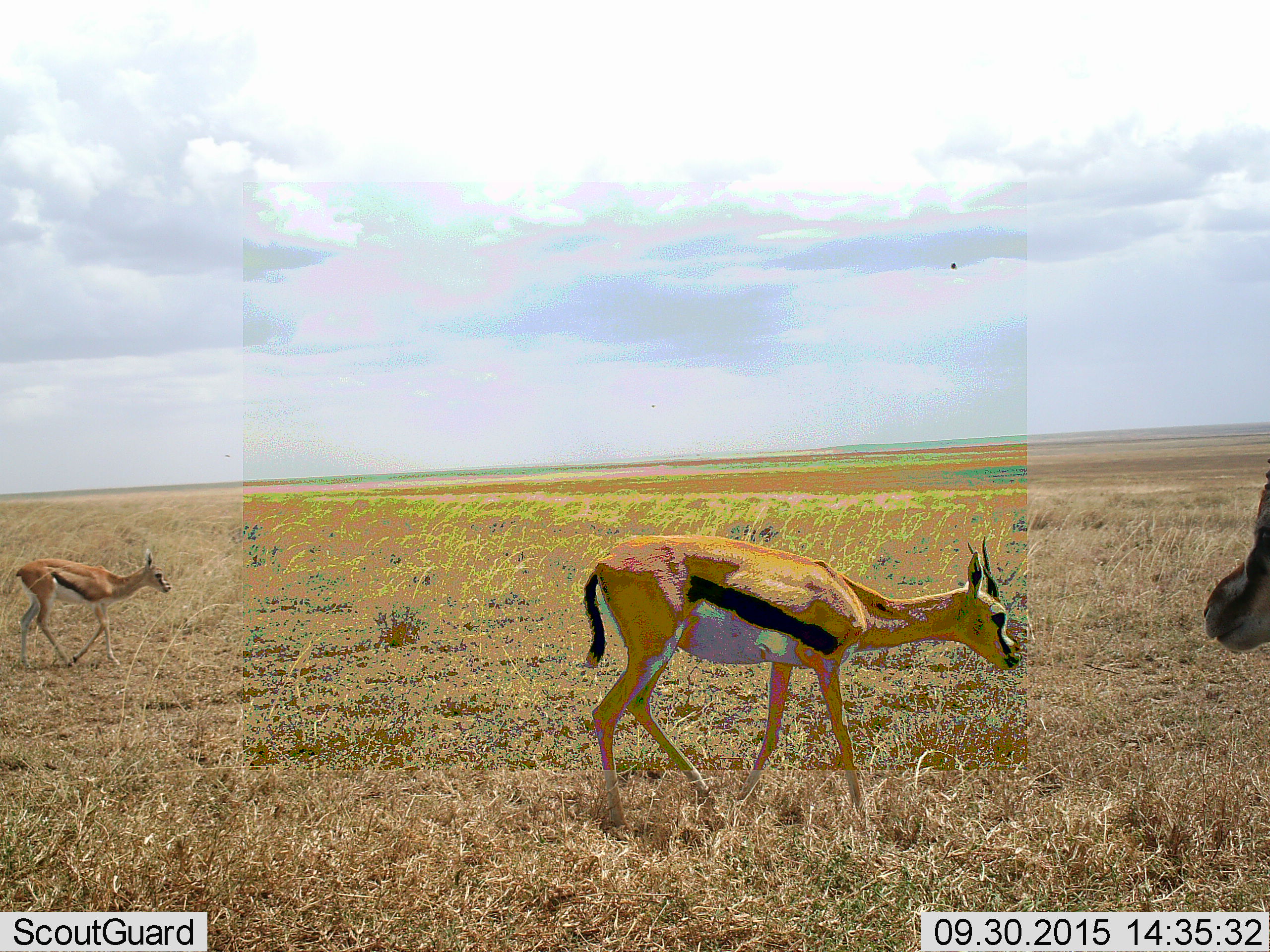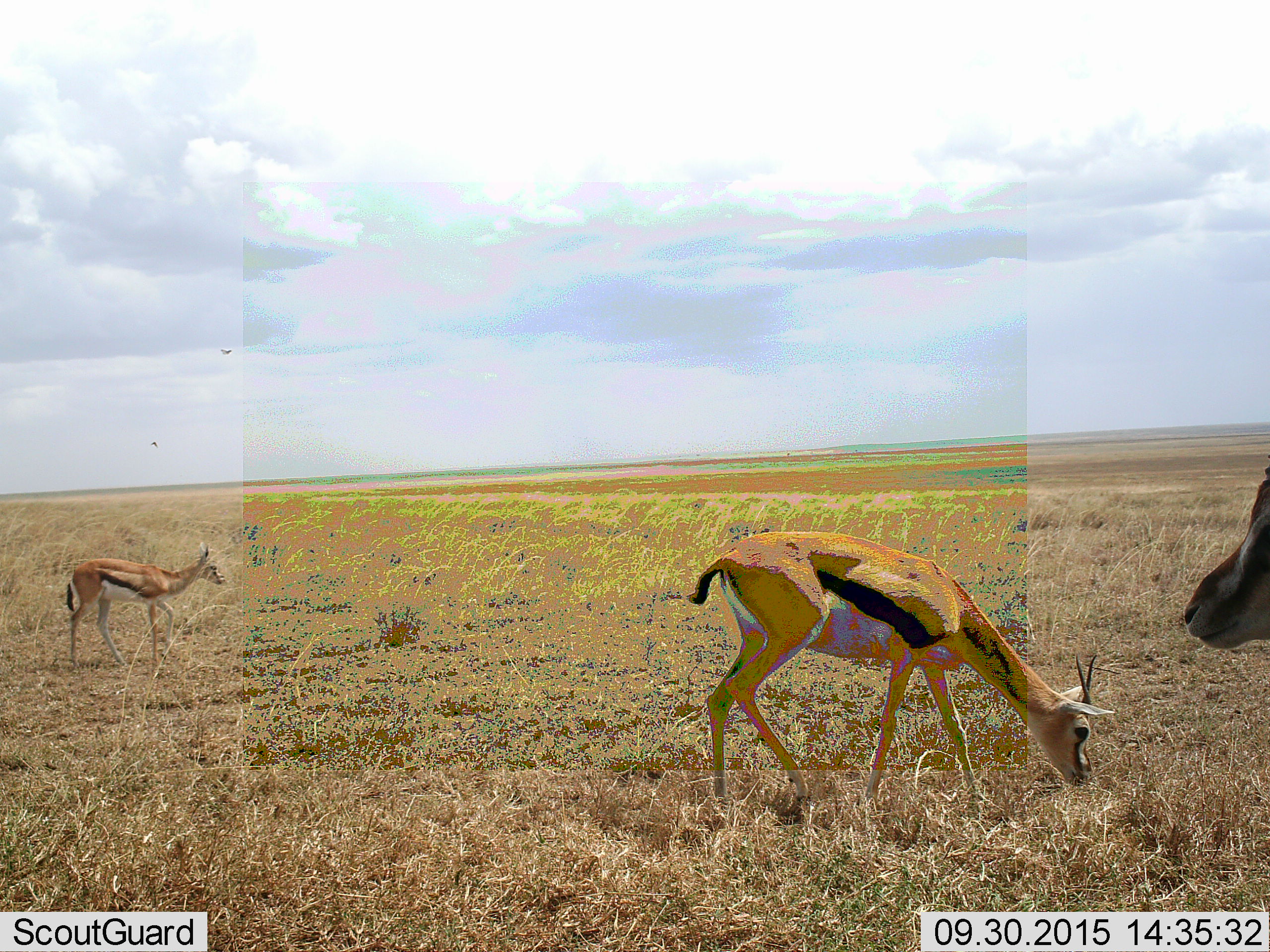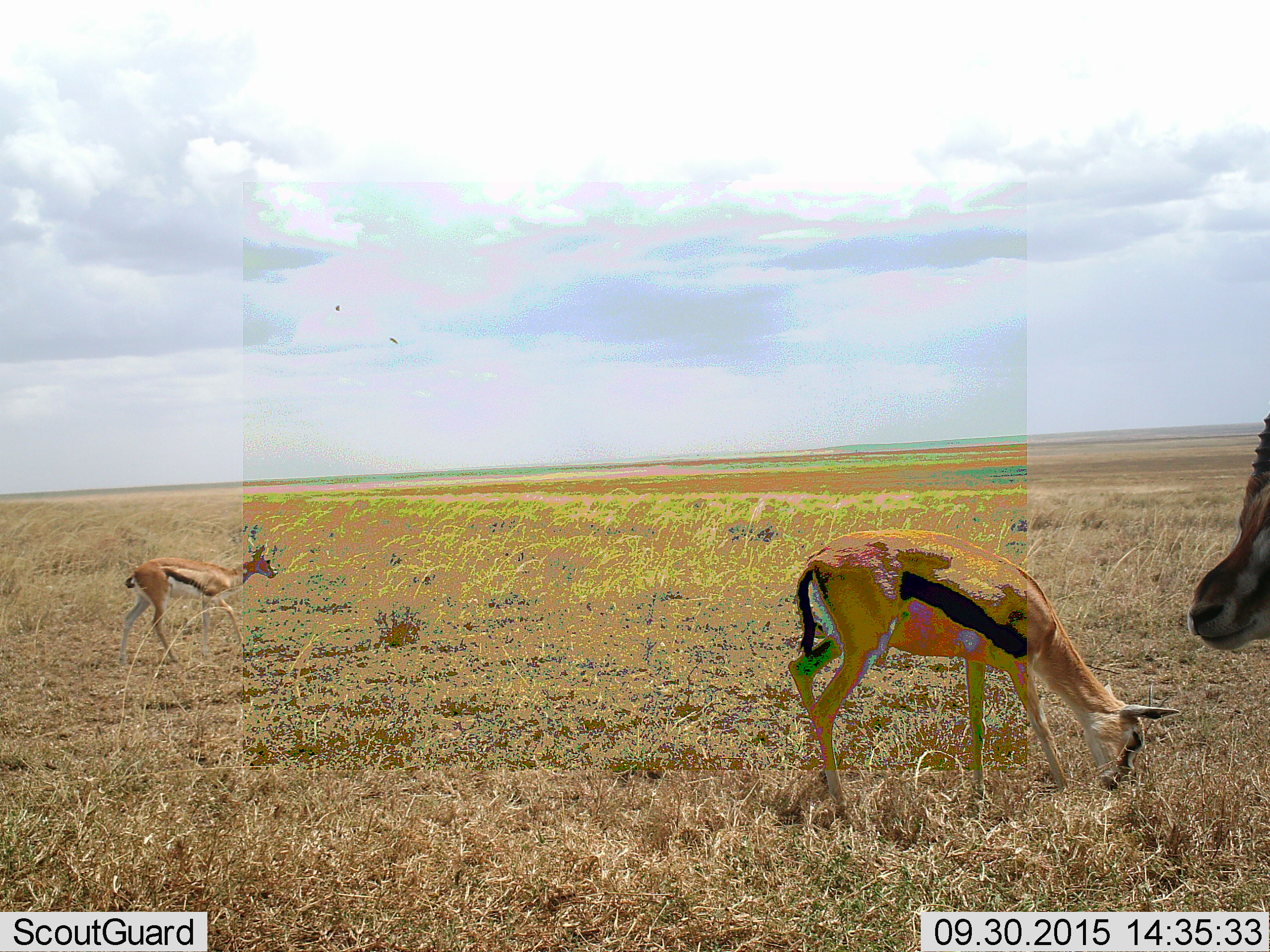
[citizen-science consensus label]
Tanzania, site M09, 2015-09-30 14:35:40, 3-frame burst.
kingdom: Animalia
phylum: Chordata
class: Mammalia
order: Artiodactyla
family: Bovidae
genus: Eudorcas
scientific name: Eudorcas thomsonii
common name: thomson's gazelle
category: gazellethomsons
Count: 3.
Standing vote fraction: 44%.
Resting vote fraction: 0%.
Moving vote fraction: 78%.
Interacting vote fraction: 0%.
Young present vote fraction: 22%.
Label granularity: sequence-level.